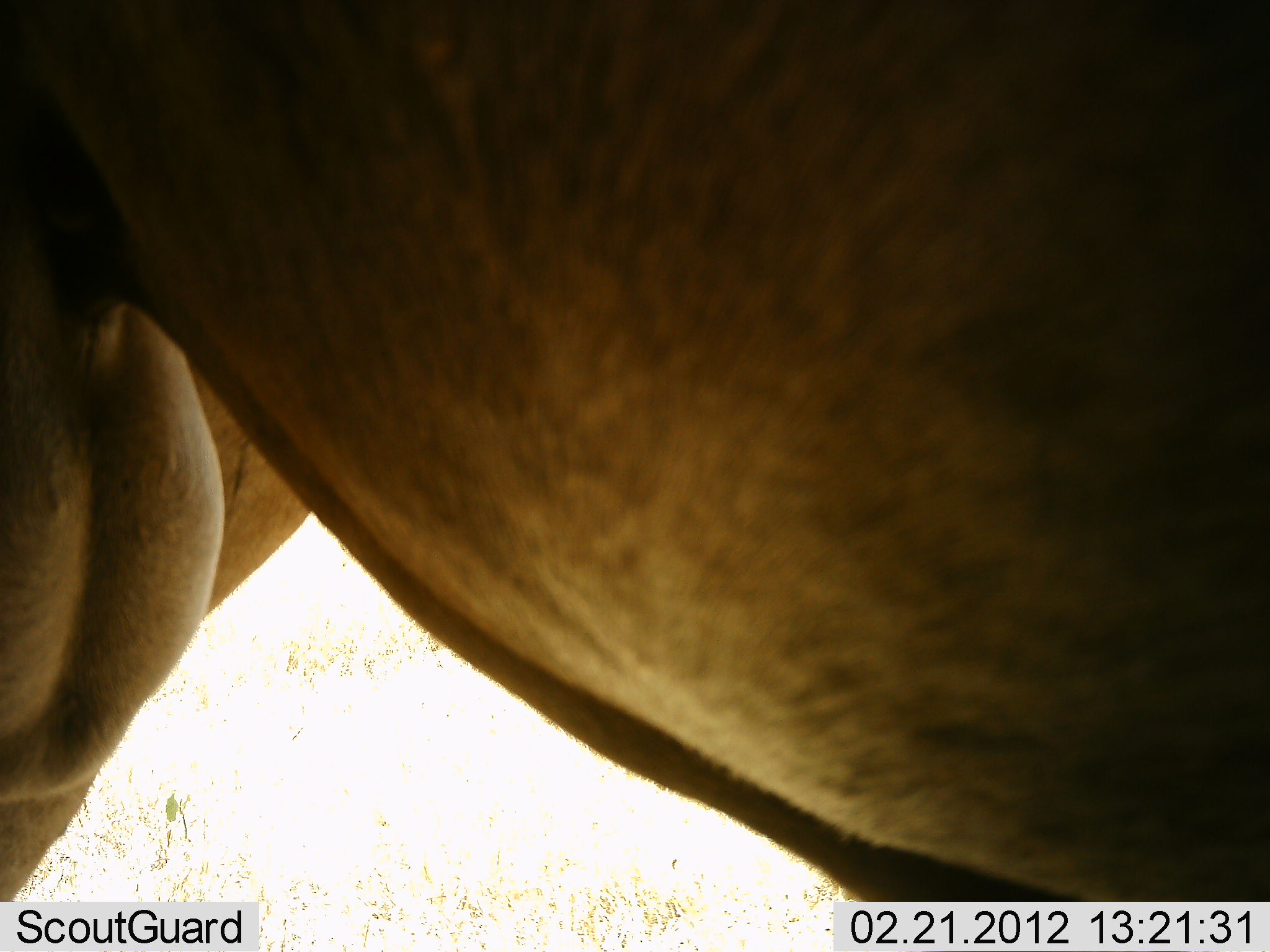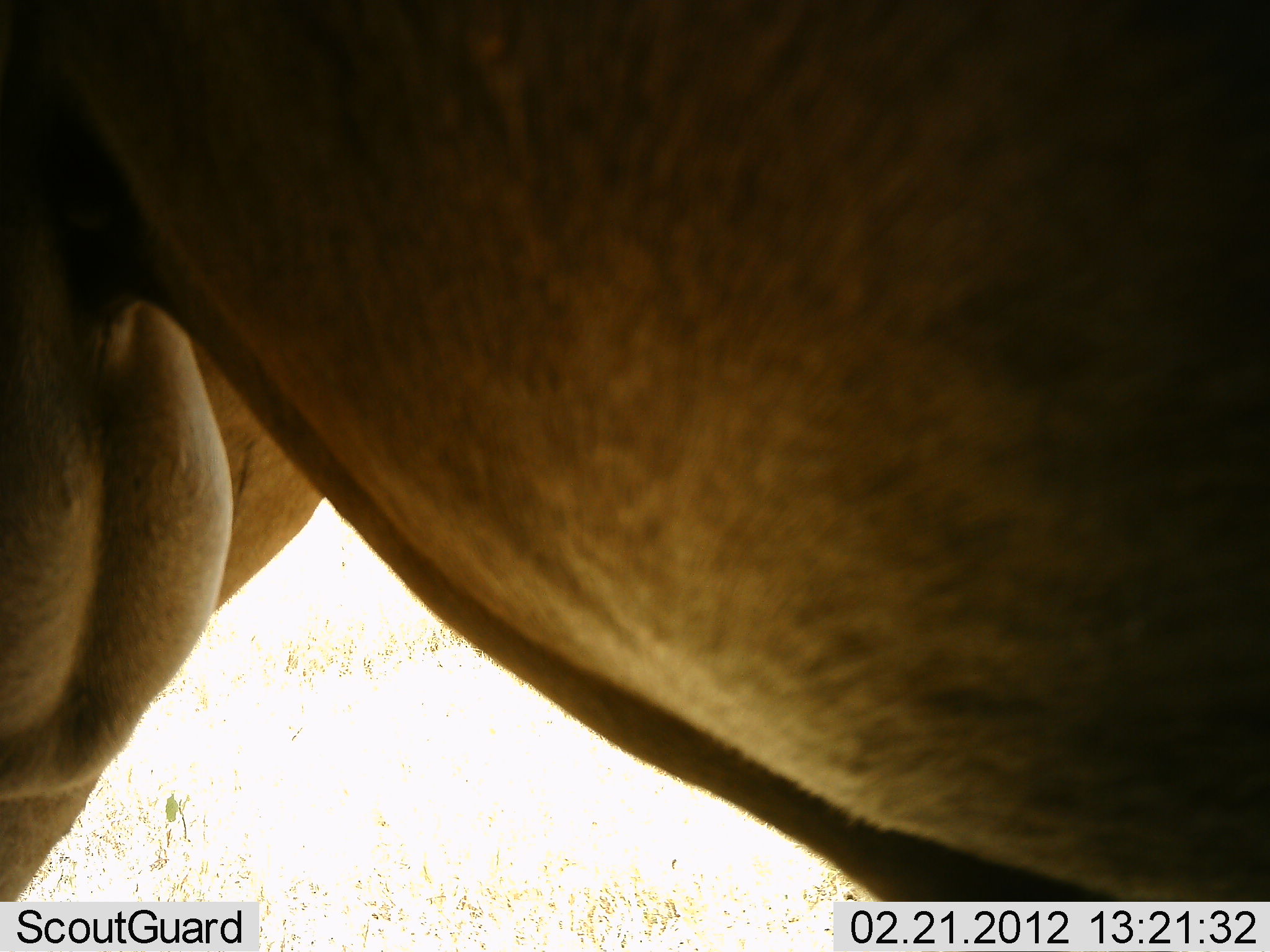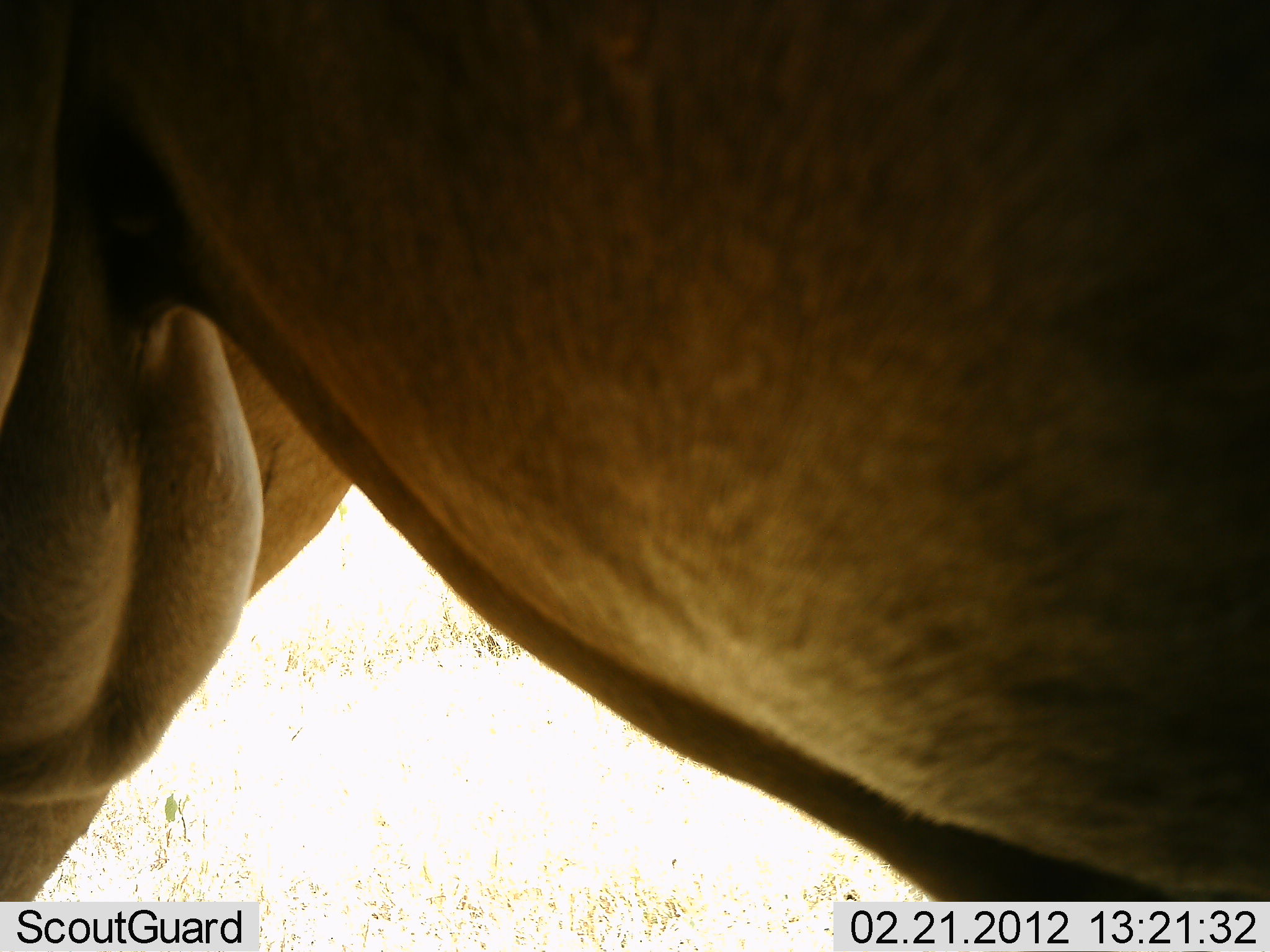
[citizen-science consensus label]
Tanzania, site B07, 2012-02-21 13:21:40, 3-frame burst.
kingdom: Animalia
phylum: Chordata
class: Mammalia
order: Artiodactyla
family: Bovidae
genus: Connochaetes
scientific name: Connochaetes taurinus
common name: blue wildebeest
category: wildebeest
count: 1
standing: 100%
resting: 0%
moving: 0%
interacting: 0%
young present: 0%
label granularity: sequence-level